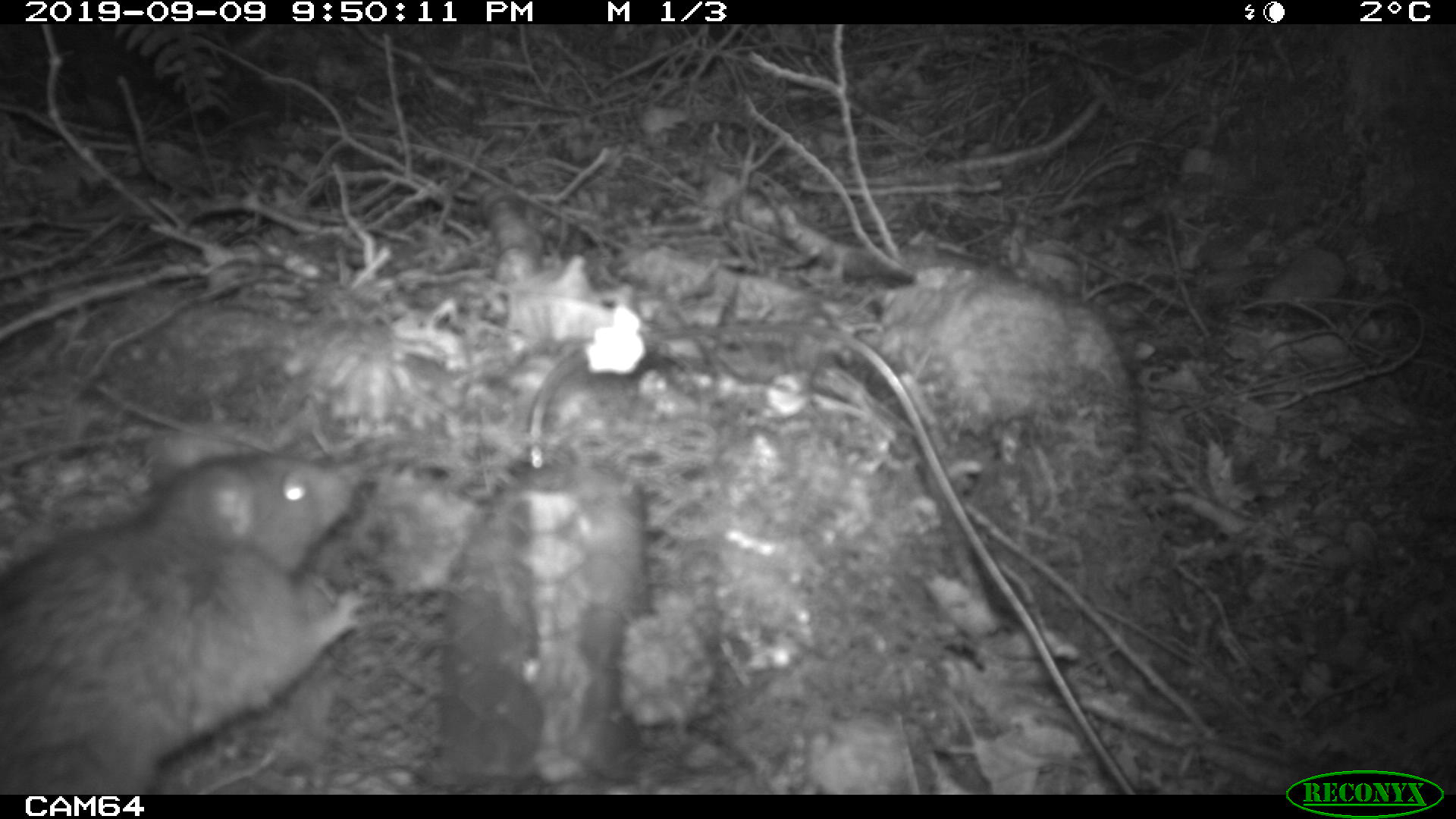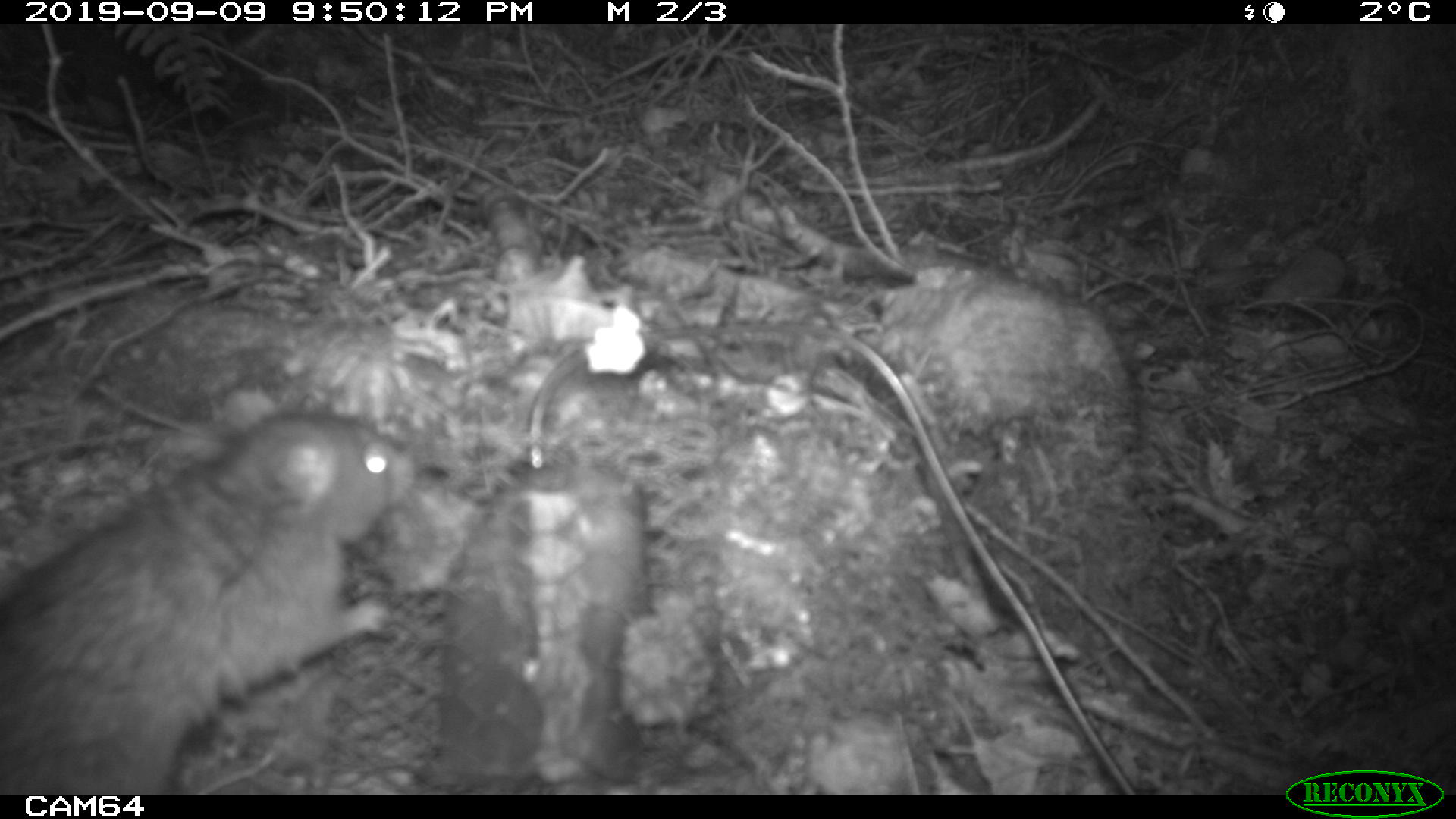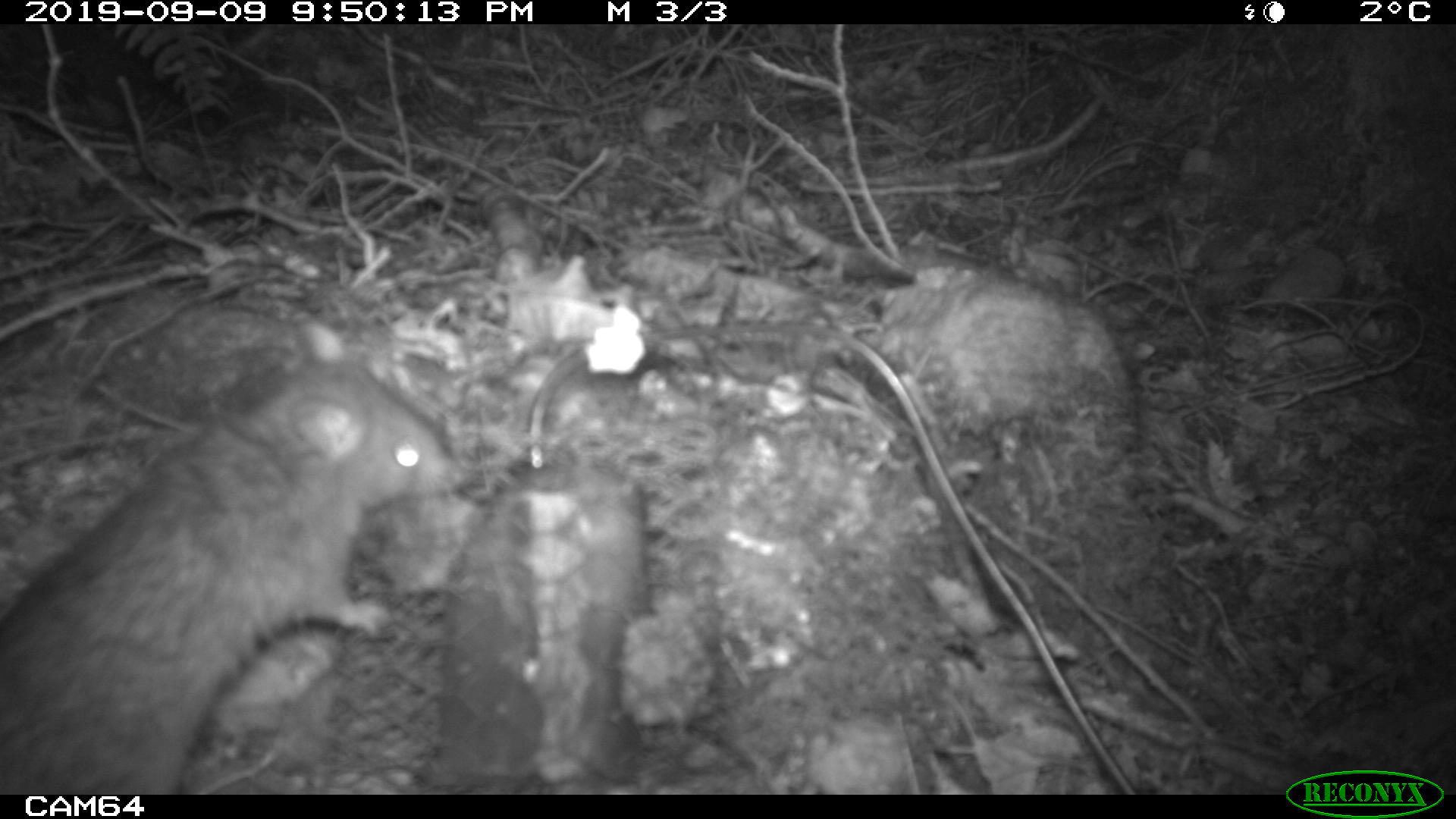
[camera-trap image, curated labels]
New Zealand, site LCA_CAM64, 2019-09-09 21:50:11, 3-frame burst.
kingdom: Animalia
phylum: Chordata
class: Mammalia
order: Rodentia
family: Muridae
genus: Rattus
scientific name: Rattus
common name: rat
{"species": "rat (Rattus)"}